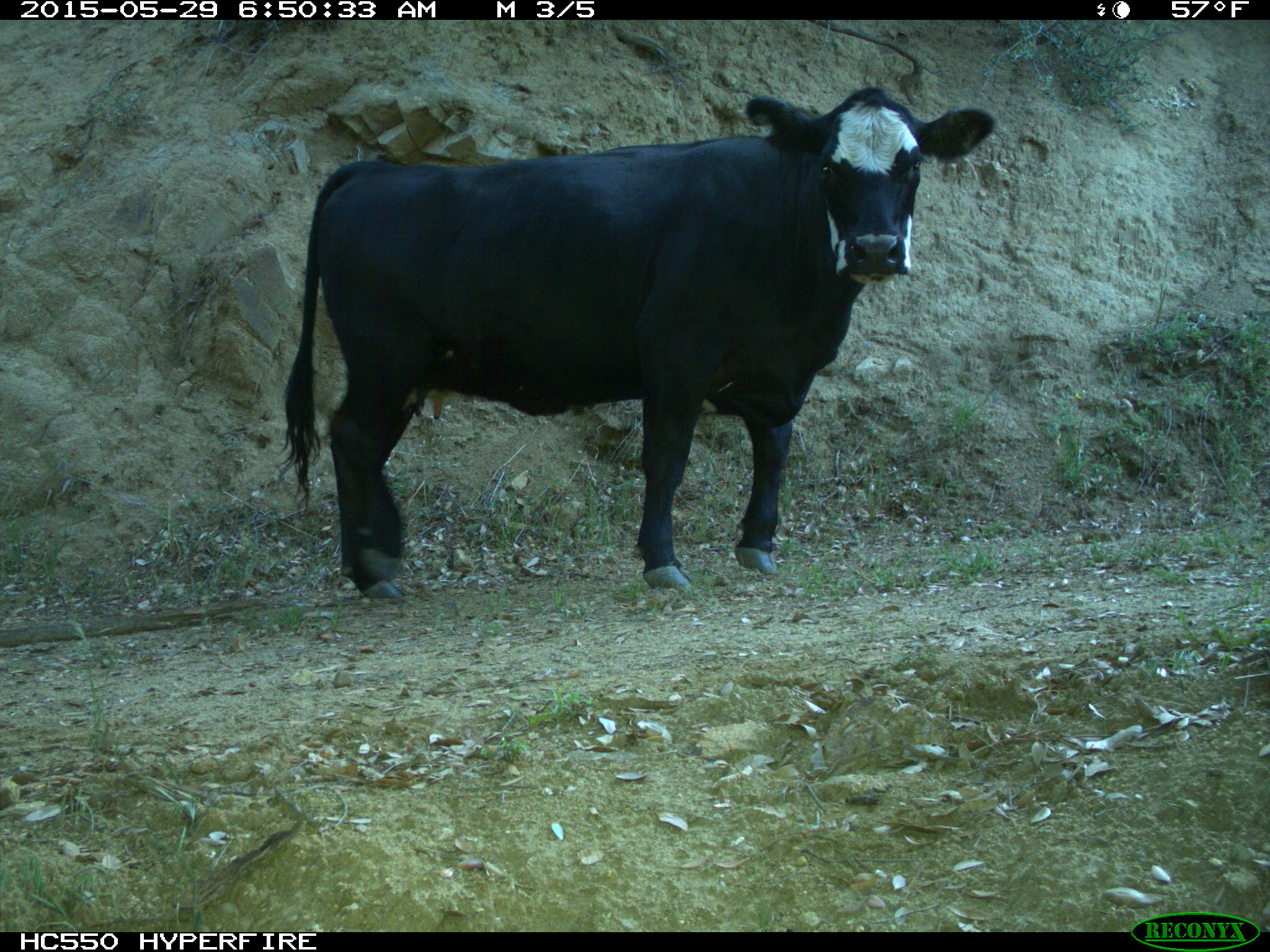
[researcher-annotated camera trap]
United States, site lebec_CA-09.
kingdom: Animalia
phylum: Chordata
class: Mammalia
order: Artiodactyla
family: Bovidae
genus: Bos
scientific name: Bos taurus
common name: domestic cow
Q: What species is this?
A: Bos taurus (domestic cow).